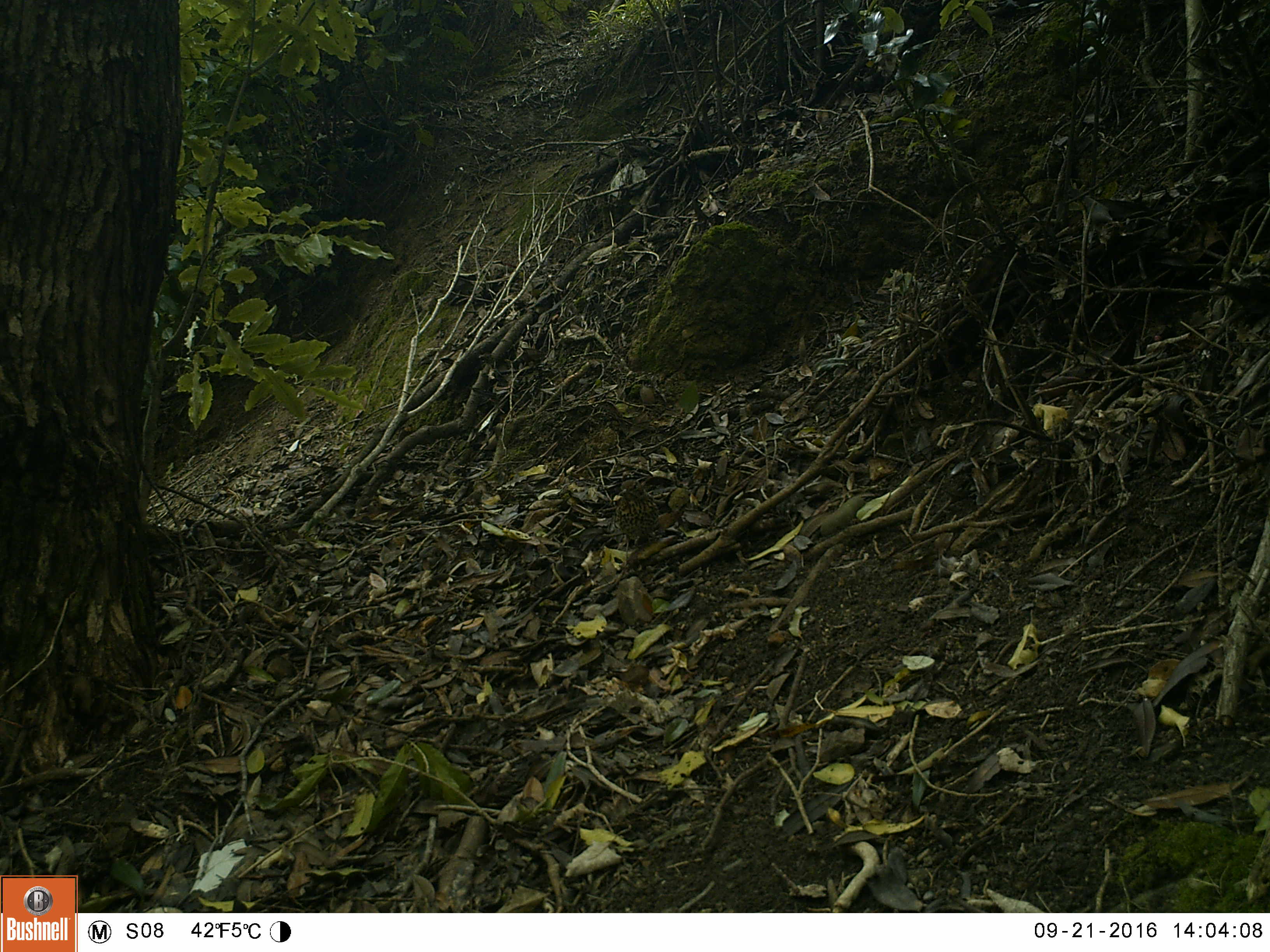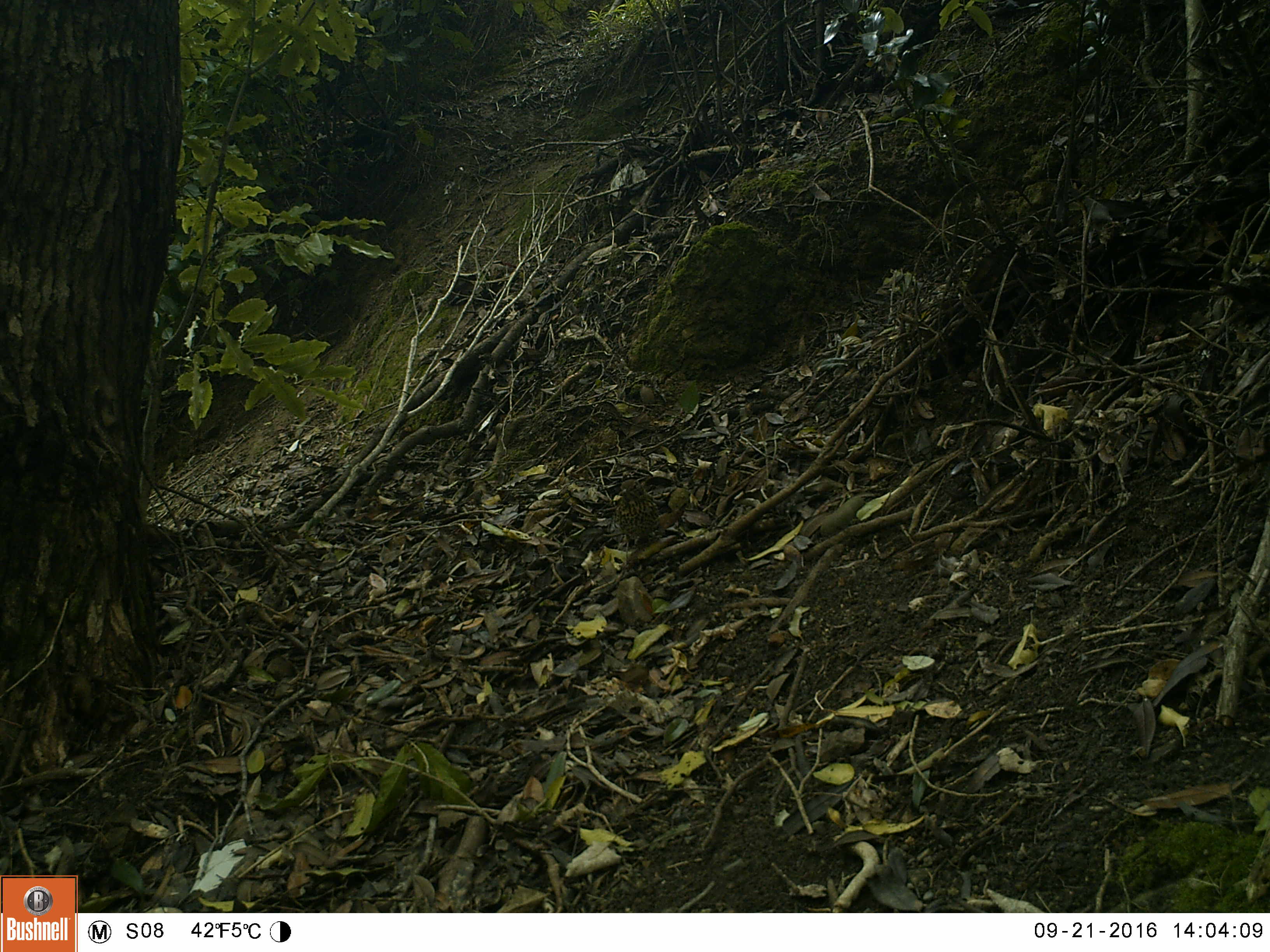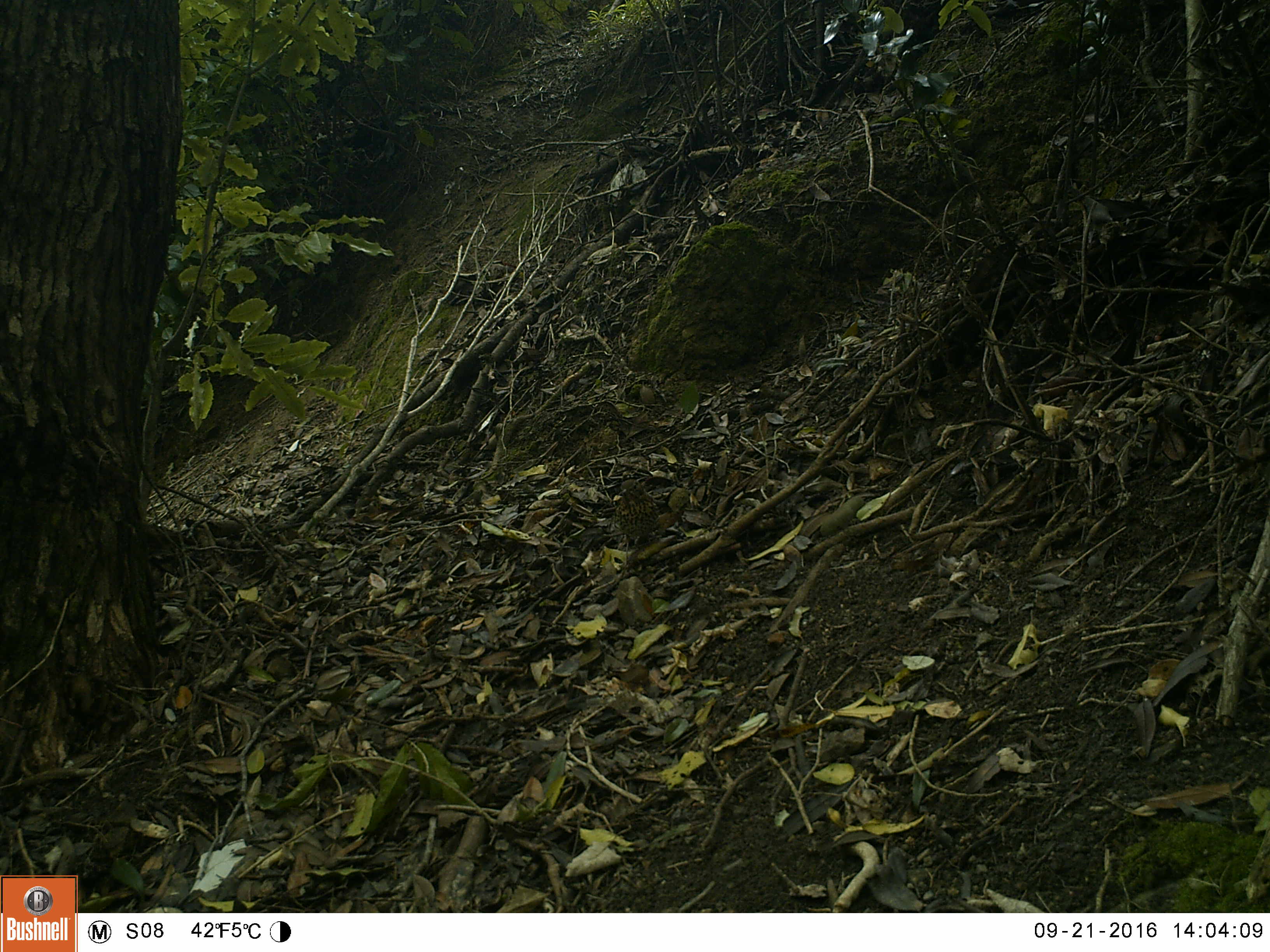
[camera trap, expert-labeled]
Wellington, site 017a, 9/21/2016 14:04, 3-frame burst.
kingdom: Animalia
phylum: Chordata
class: Aves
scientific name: Aves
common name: bird